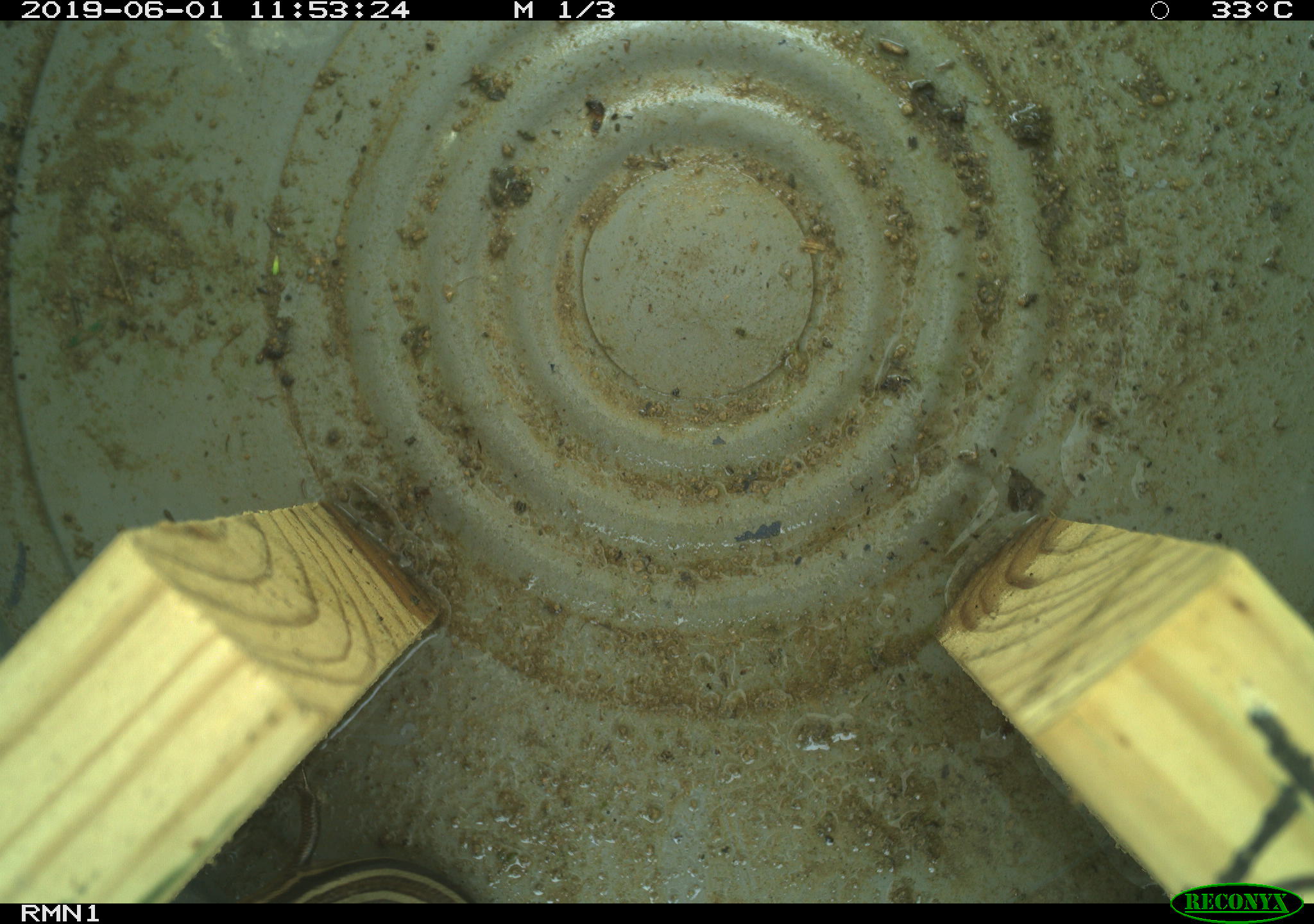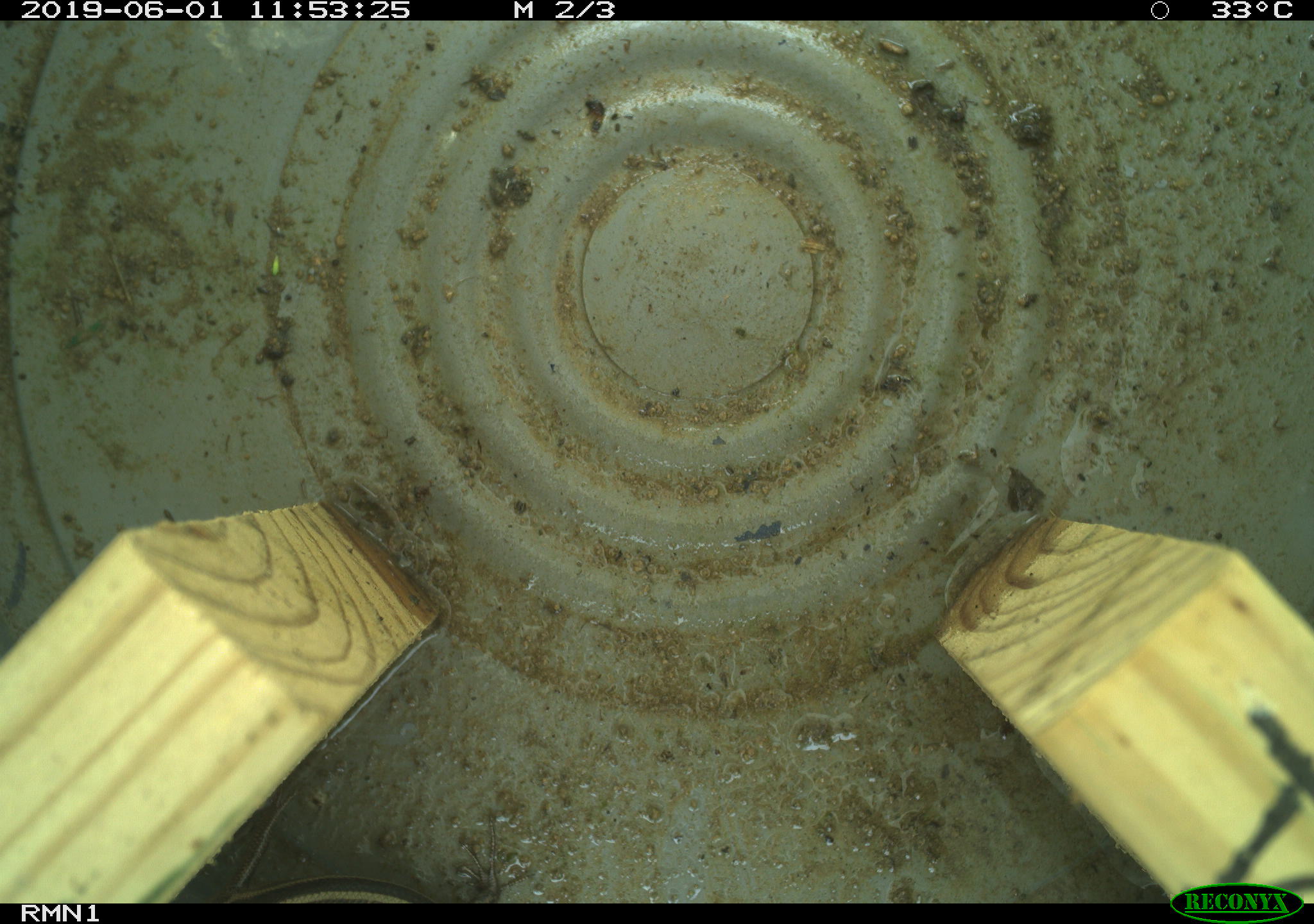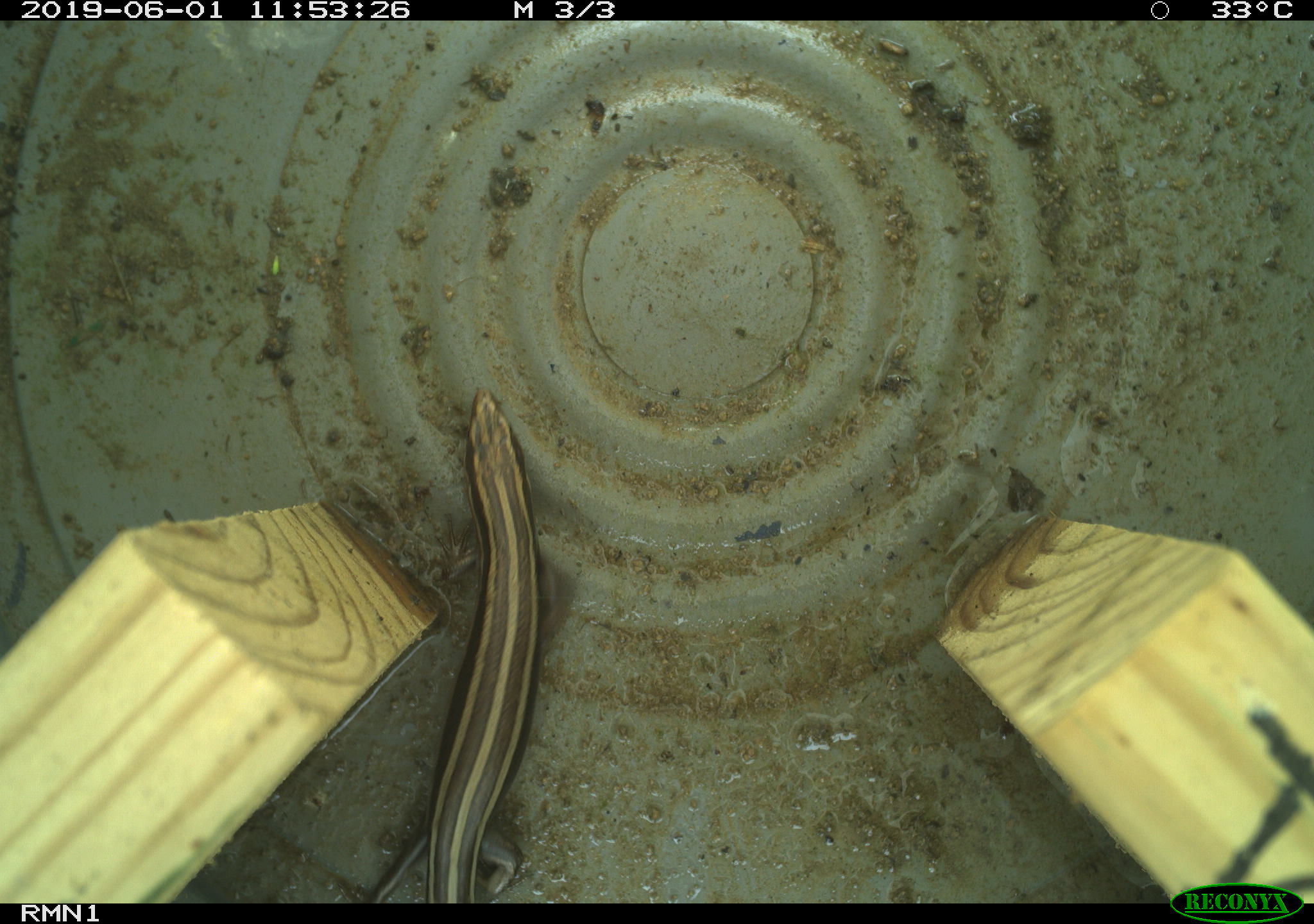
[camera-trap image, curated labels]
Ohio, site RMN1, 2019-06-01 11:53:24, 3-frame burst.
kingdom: Animalia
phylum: Chordata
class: Reptilia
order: Squamata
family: Scincidae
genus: Plestiodon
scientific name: Plestiodon fasciatus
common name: common five-lined skink